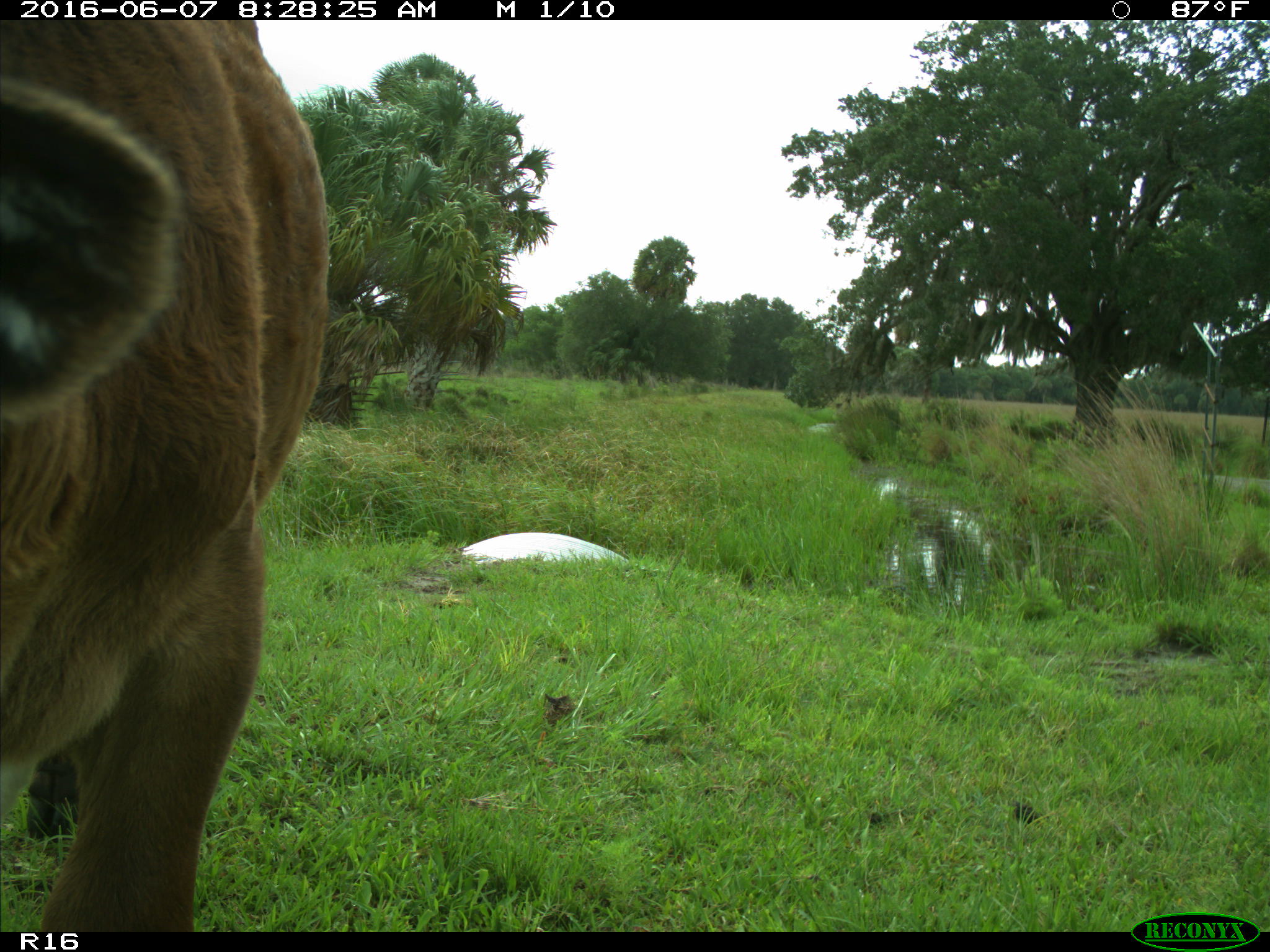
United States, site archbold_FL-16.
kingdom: Animalia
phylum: Chordata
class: Mammalia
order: Artiodactyla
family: Bovidae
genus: Bos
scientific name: Bos taurus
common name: domestic cow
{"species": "Bos taurus (domestic cow)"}